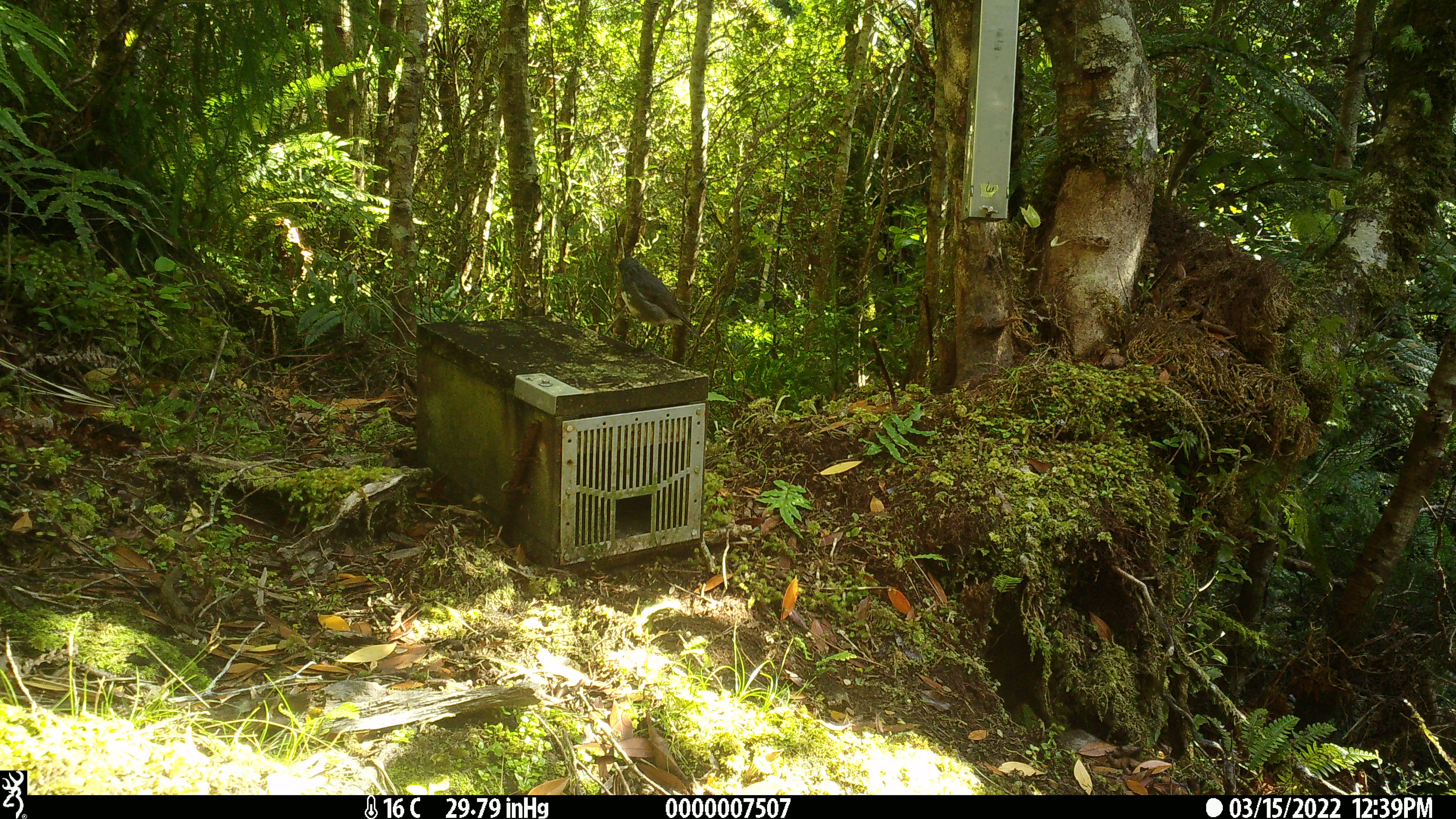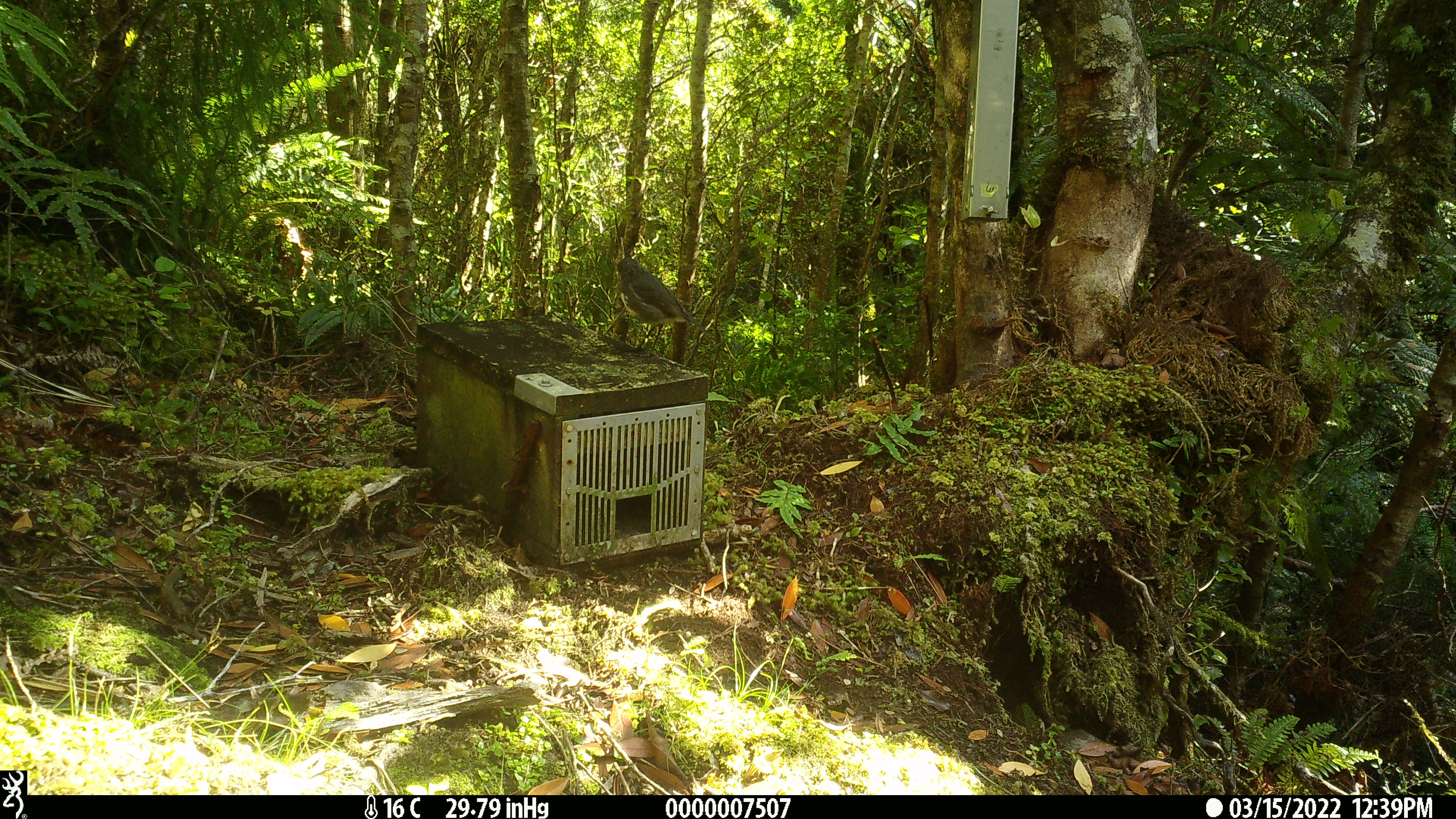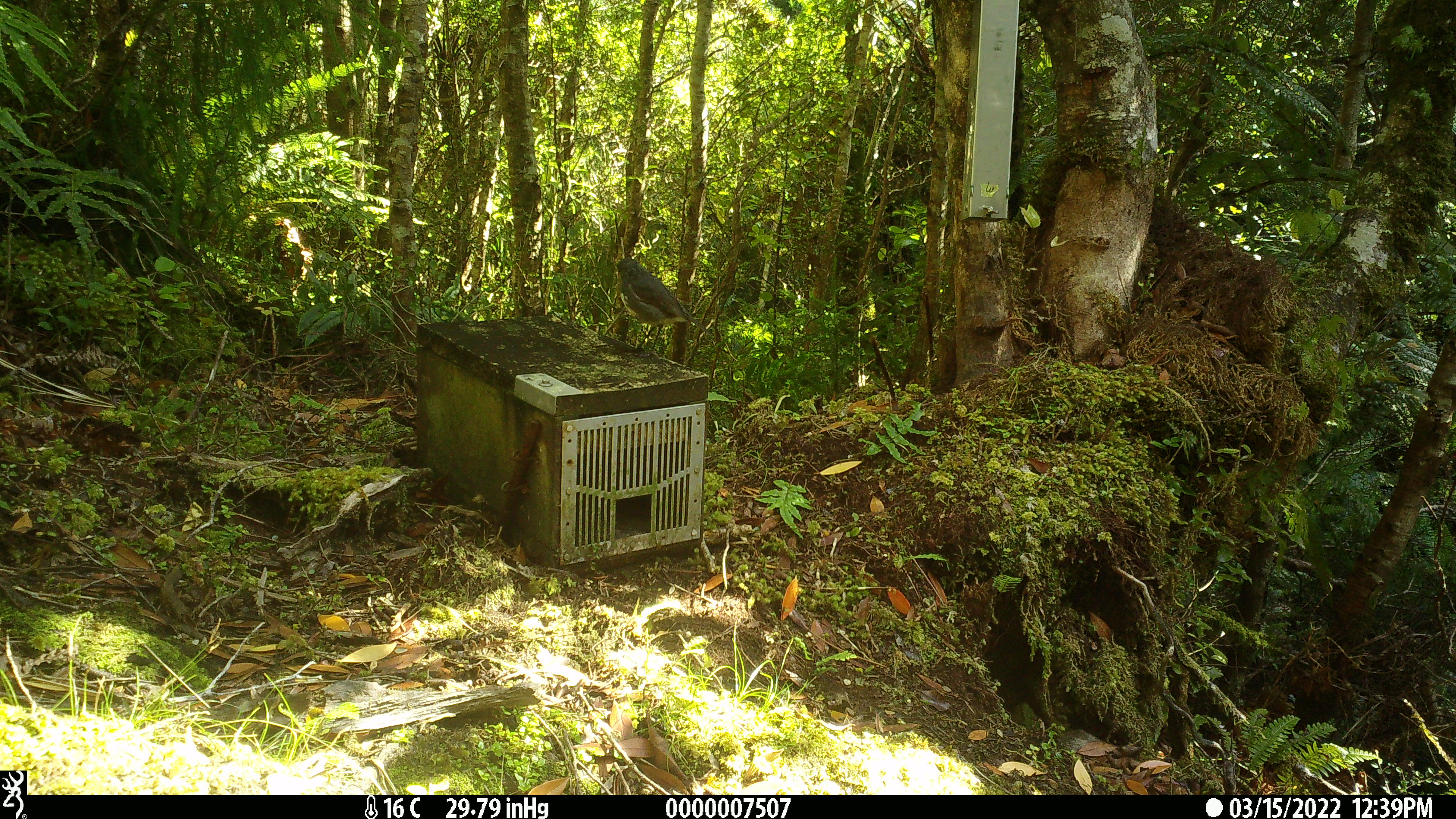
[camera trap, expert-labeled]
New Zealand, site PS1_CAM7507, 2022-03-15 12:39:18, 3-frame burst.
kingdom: Animalia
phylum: Chordata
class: Aves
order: Passeriformes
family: Petroicidae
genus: Petroica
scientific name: Petroica australis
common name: new zealand robin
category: robin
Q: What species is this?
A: Robin (new zealand robin) (Petroica australis).